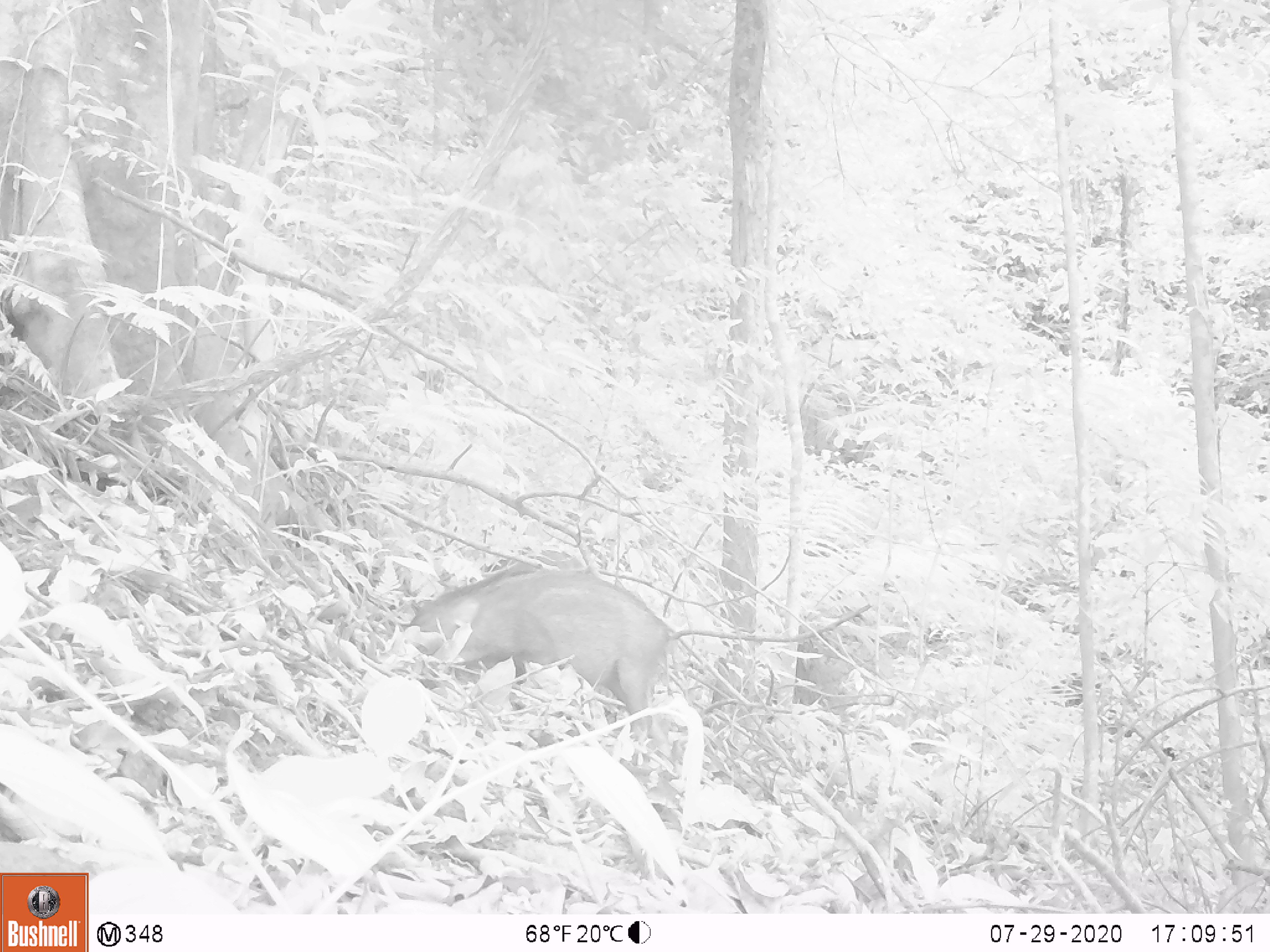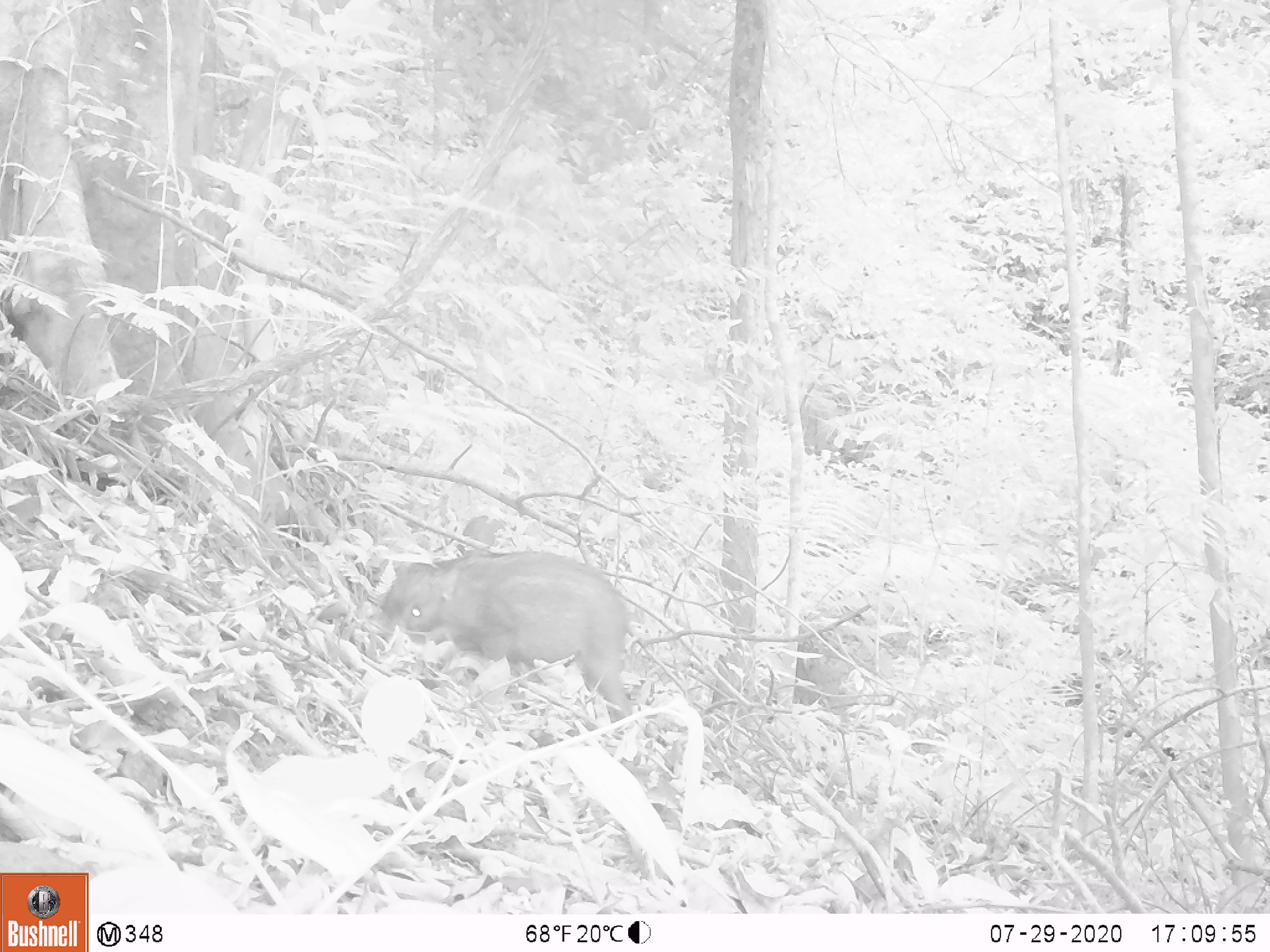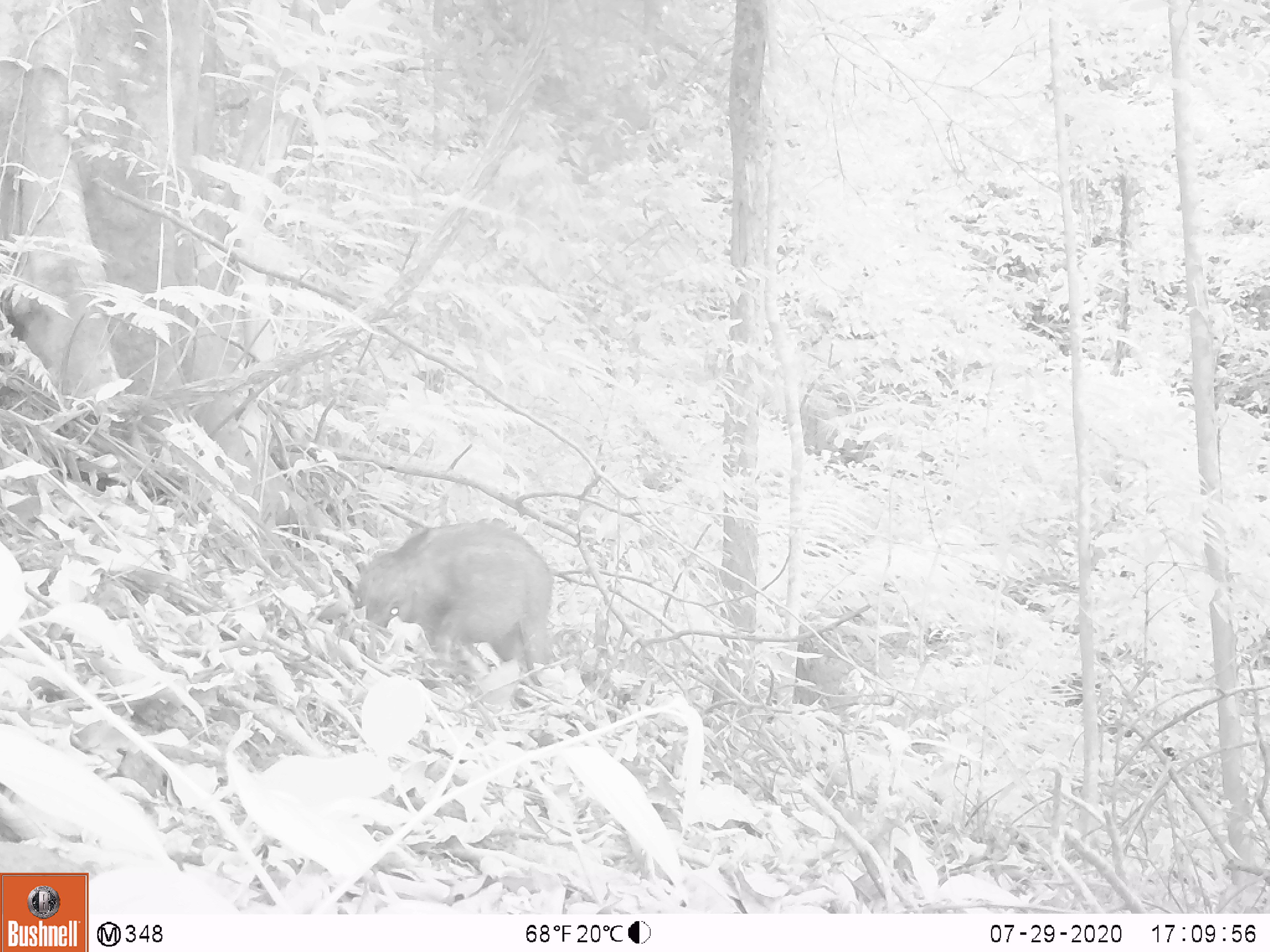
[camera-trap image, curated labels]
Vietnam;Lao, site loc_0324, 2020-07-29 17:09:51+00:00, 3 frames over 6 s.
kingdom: Animalia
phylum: Chordata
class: Mammalia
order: Artiodactyla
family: Suidae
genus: Sus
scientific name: Sus scrofa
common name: eurasian wild pig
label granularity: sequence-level